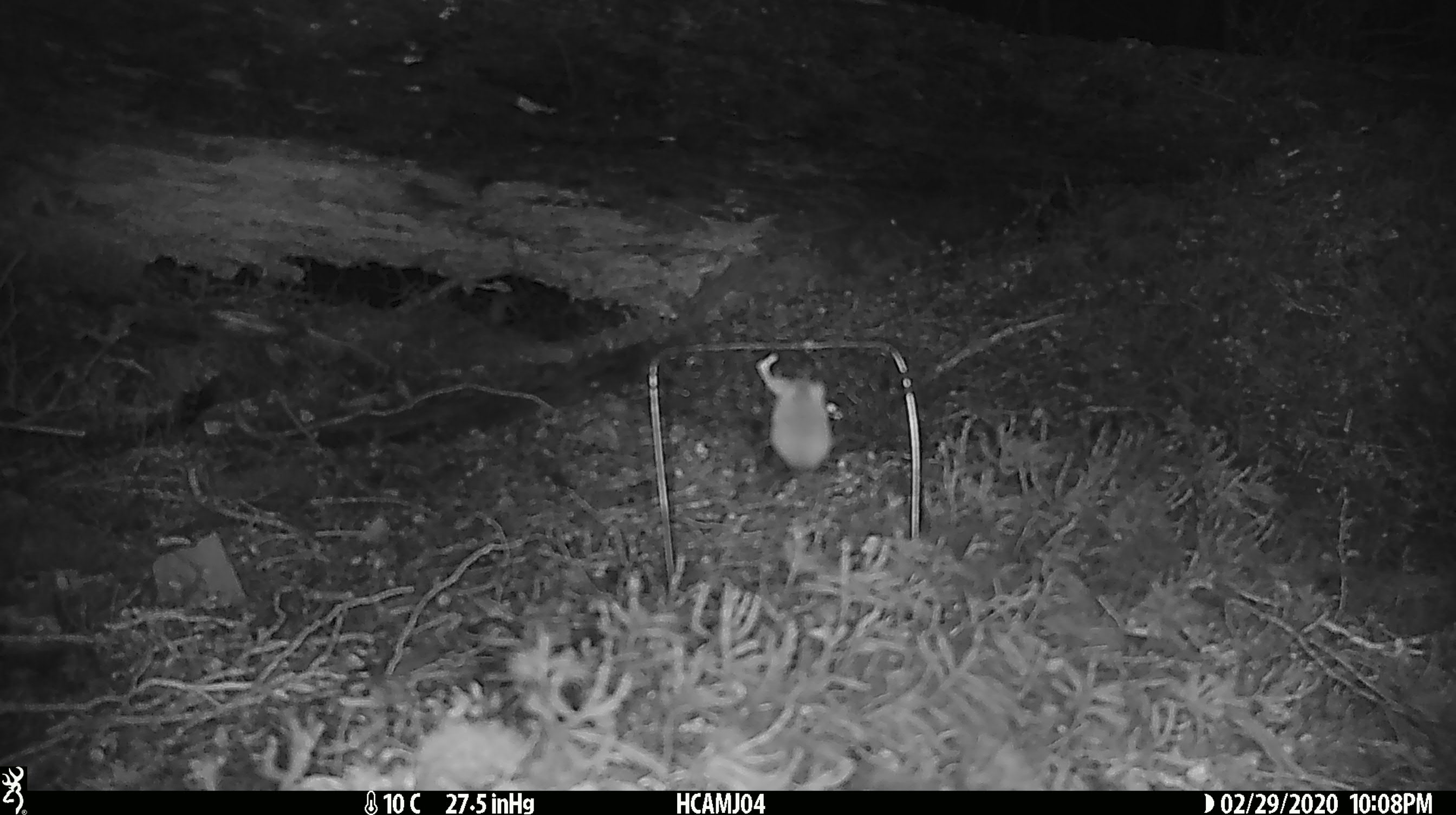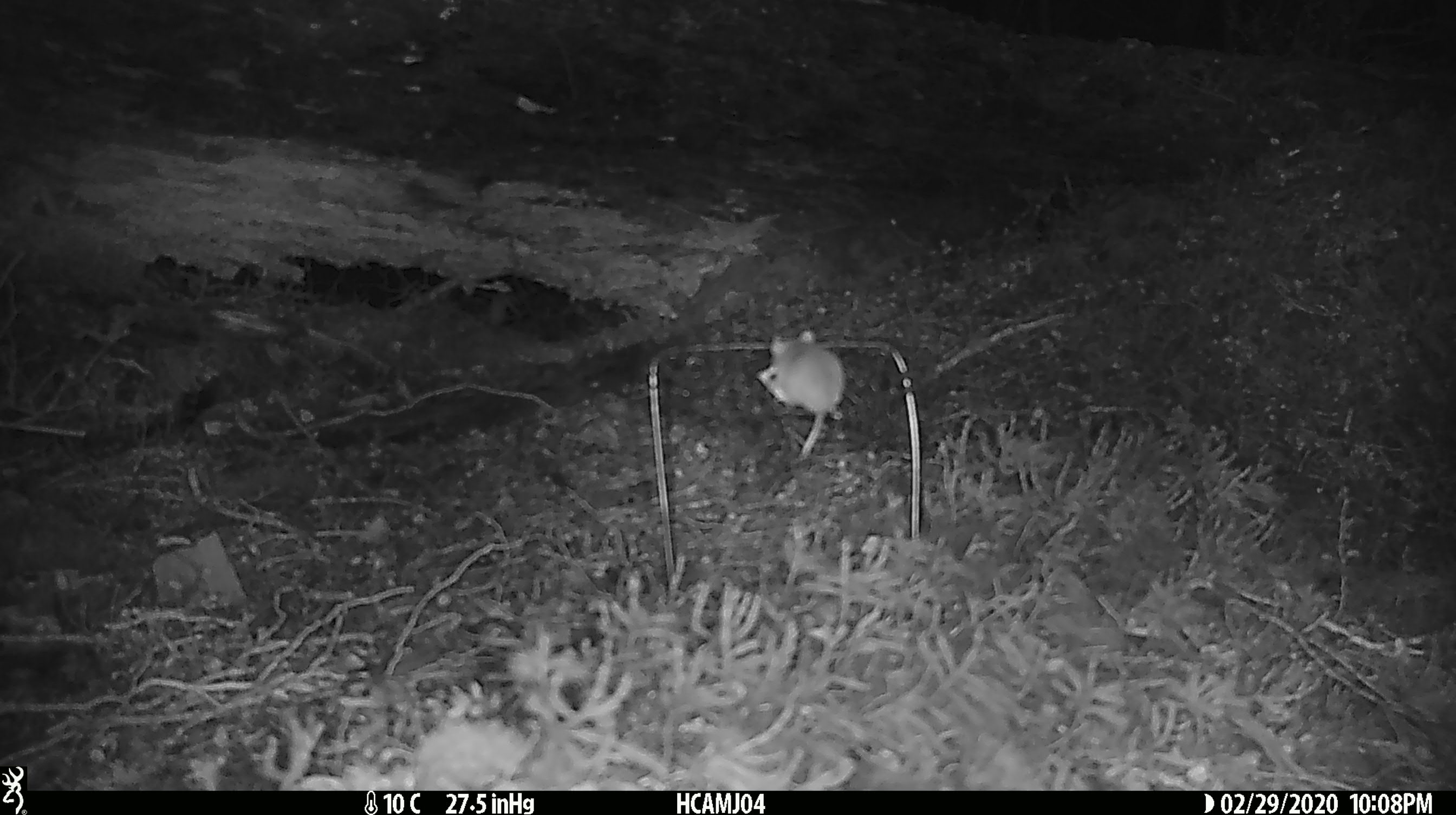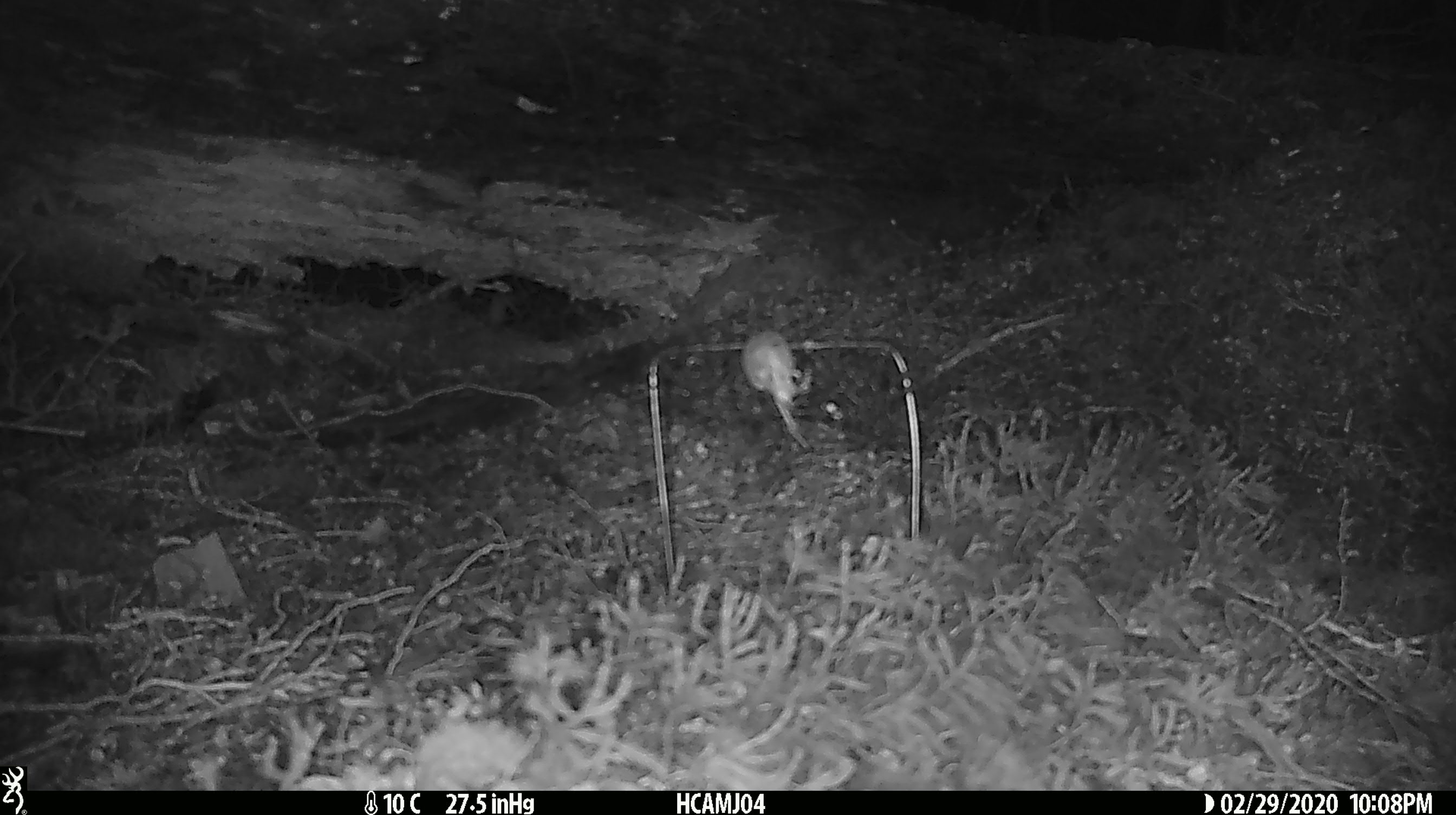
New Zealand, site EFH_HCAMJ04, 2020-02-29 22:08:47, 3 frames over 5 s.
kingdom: Animalia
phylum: Chordata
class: Mammalia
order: Rodentia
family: Muridae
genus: Mus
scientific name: Mus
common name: mouse